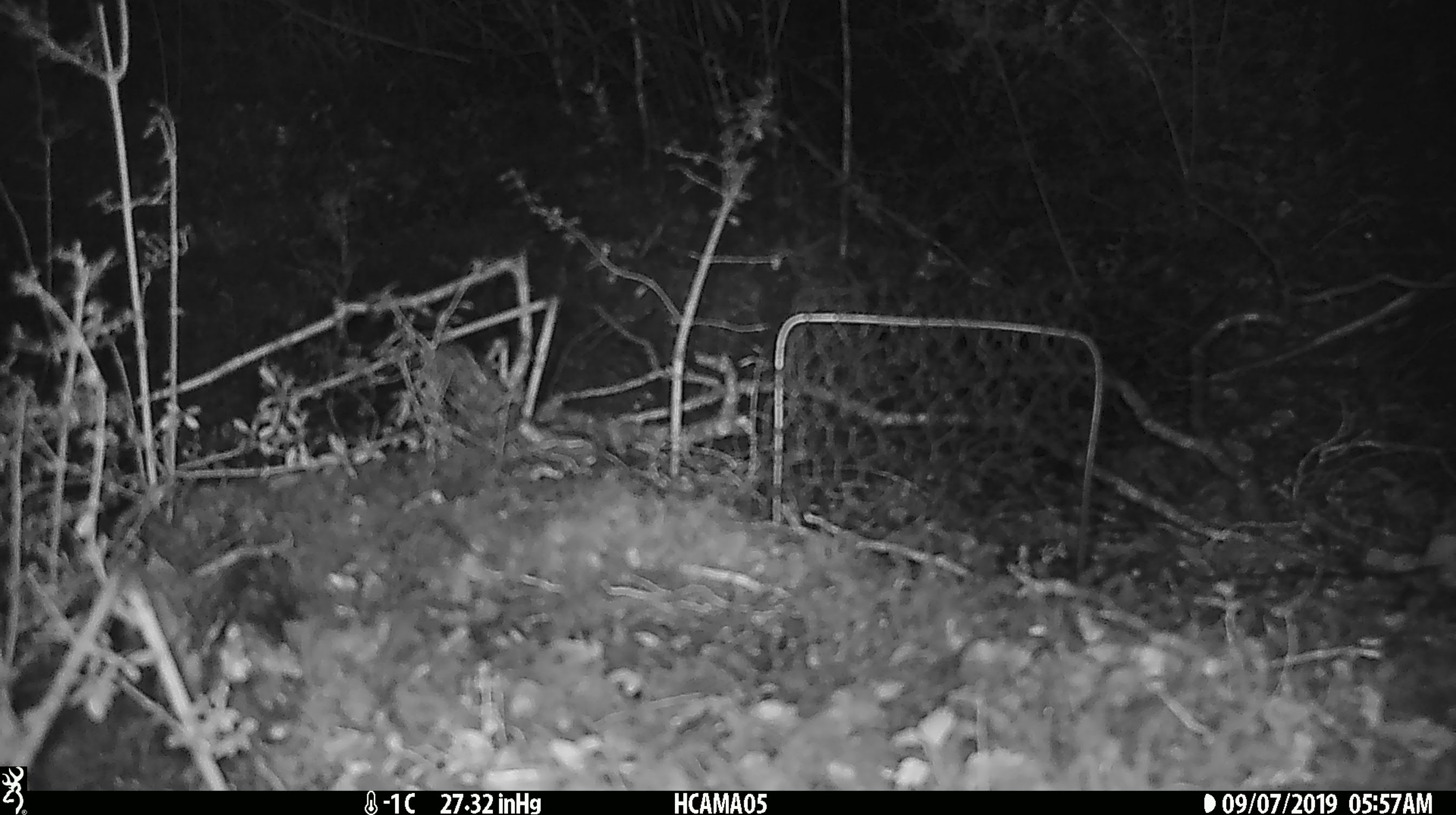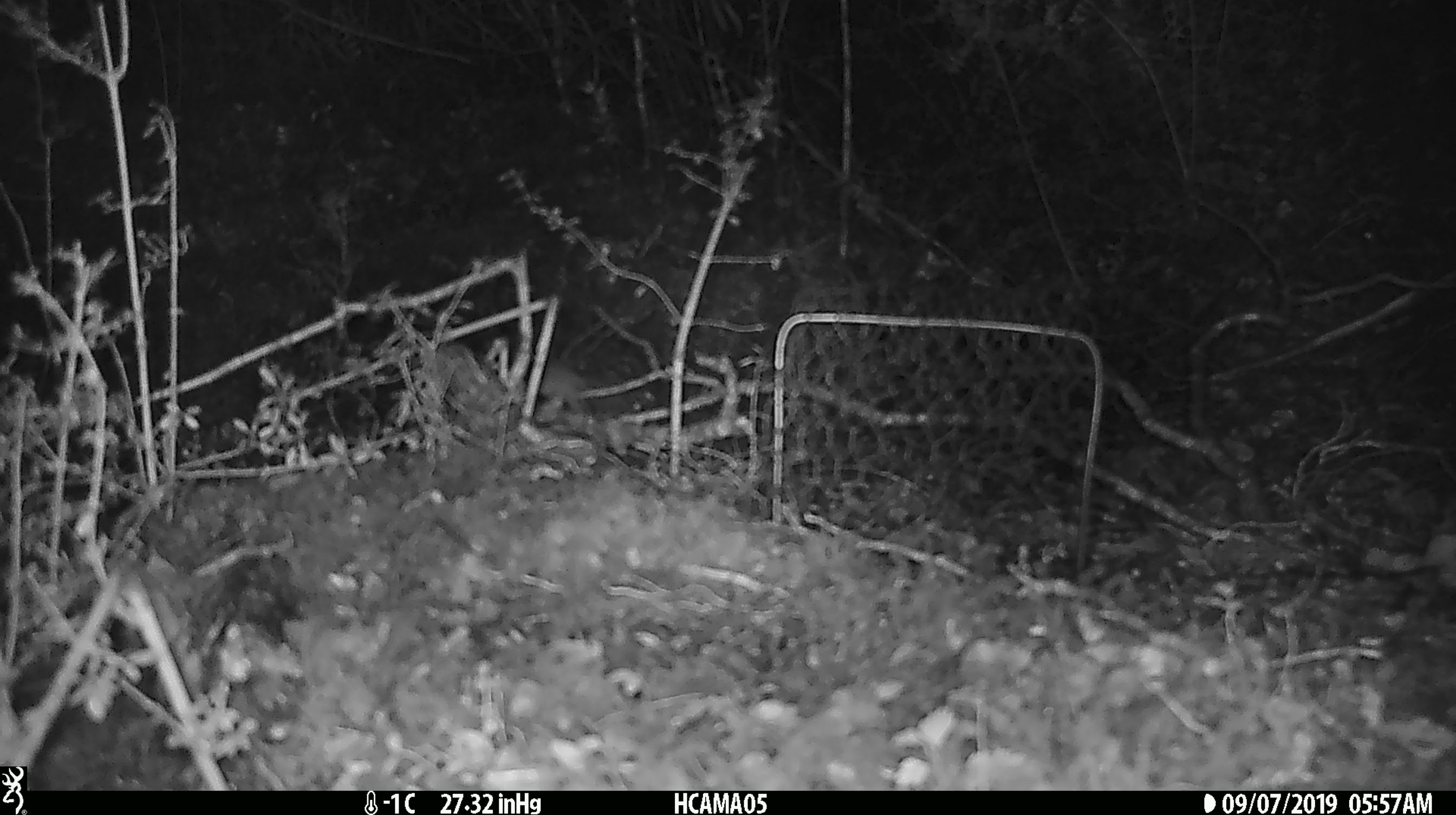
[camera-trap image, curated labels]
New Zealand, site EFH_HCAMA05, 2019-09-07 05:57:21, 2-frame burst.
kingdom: Animalia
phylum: Chordata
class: Mammalia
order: Rodentia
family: Muridae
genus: Mus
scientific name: Mus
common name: mouse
Mouse (Mus).